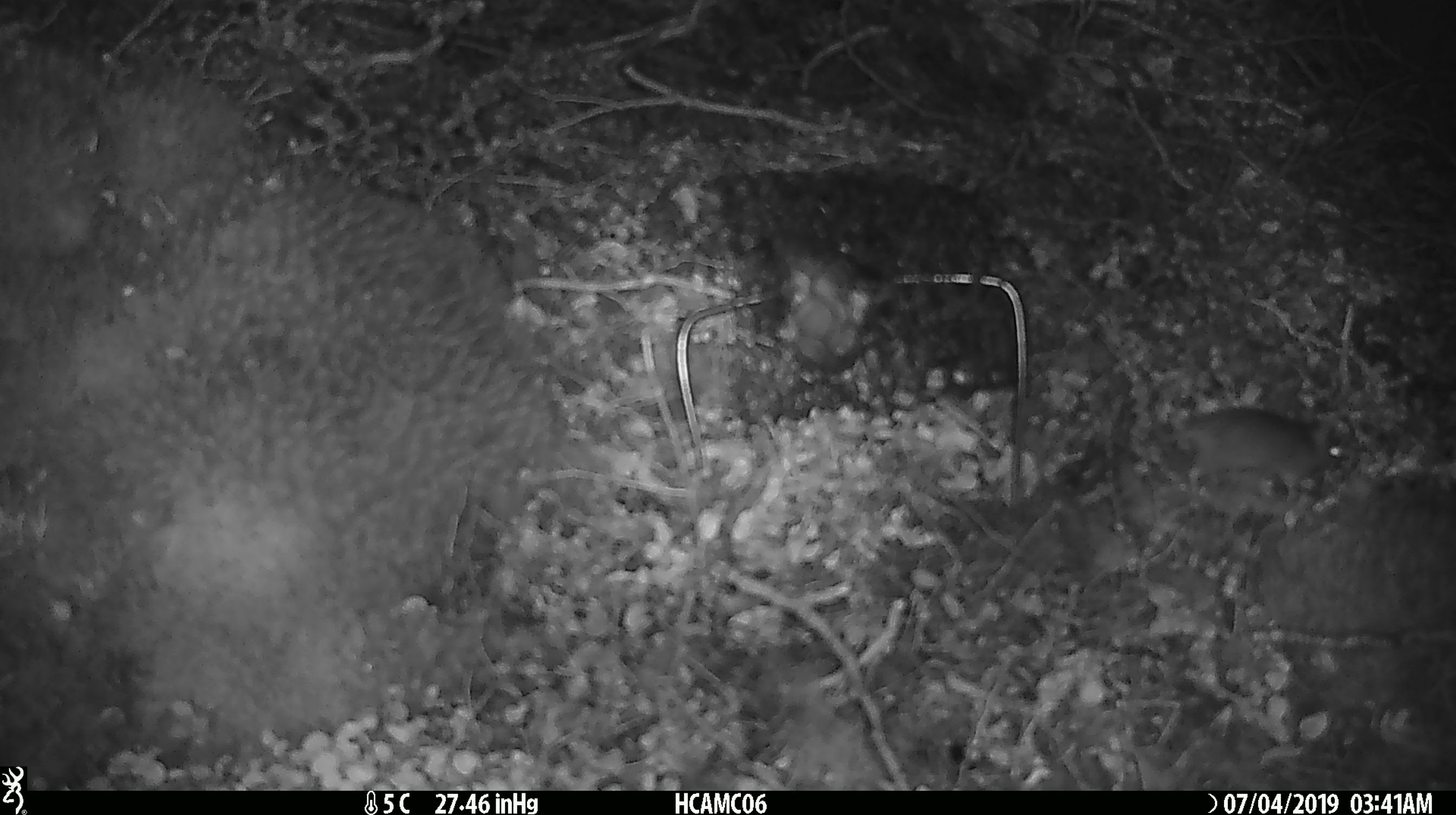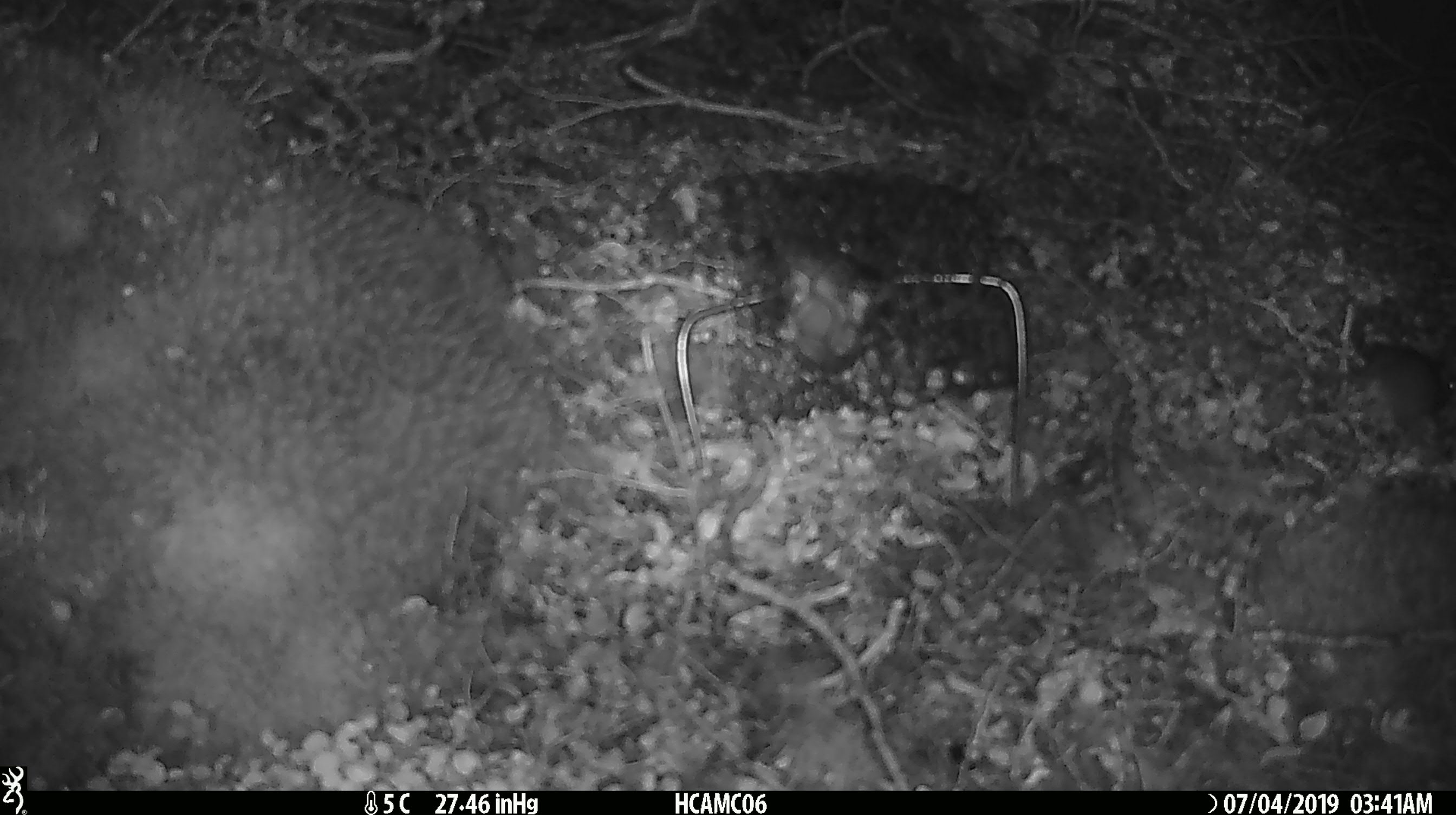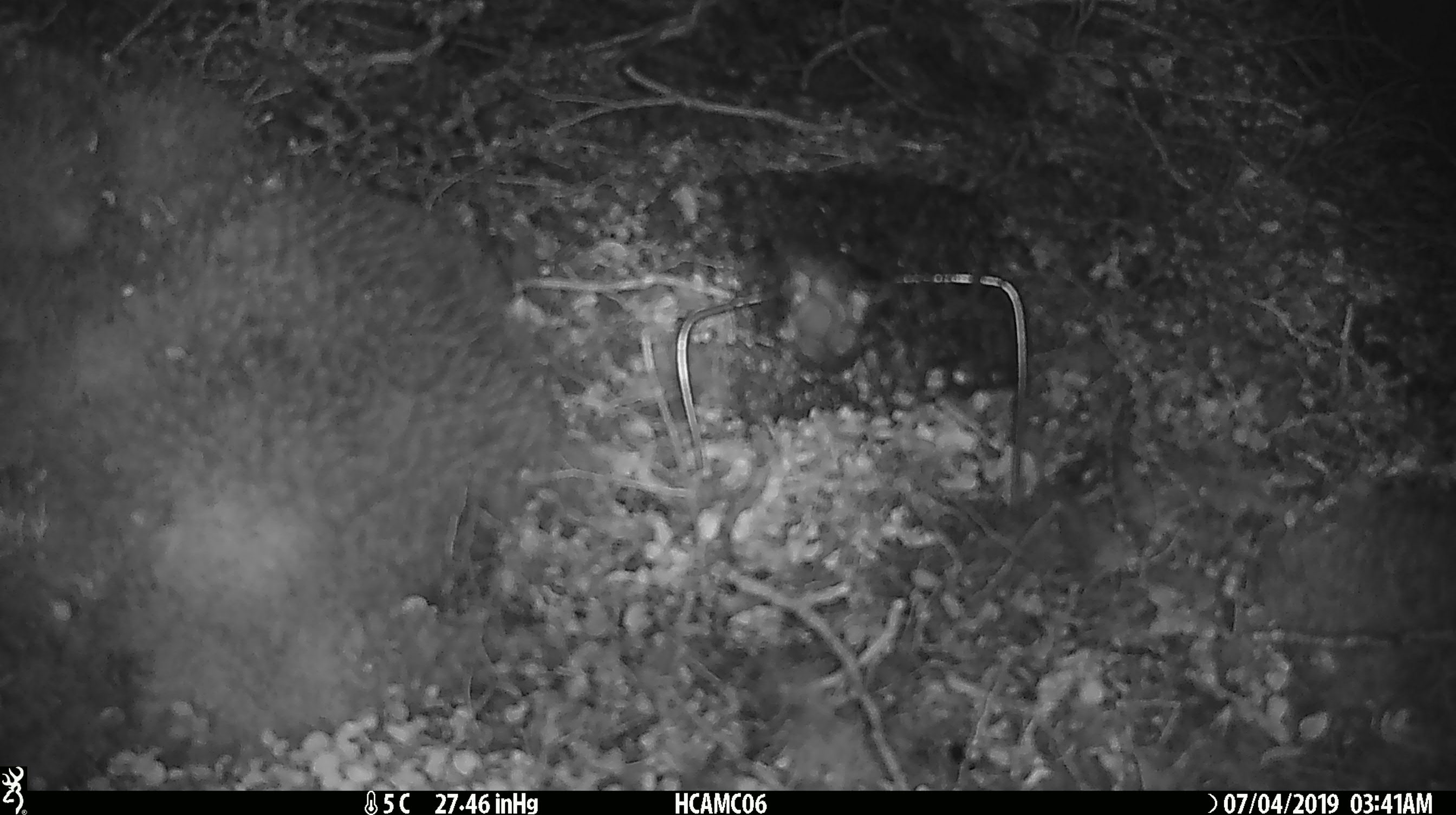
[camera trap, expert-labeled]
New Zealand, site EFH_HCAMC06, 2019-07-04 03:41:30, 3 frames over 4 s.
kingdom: Animalia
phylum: Chordata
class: Mammalia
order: Rodentia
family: Muridae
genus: Mus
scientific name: Mus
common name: mouse